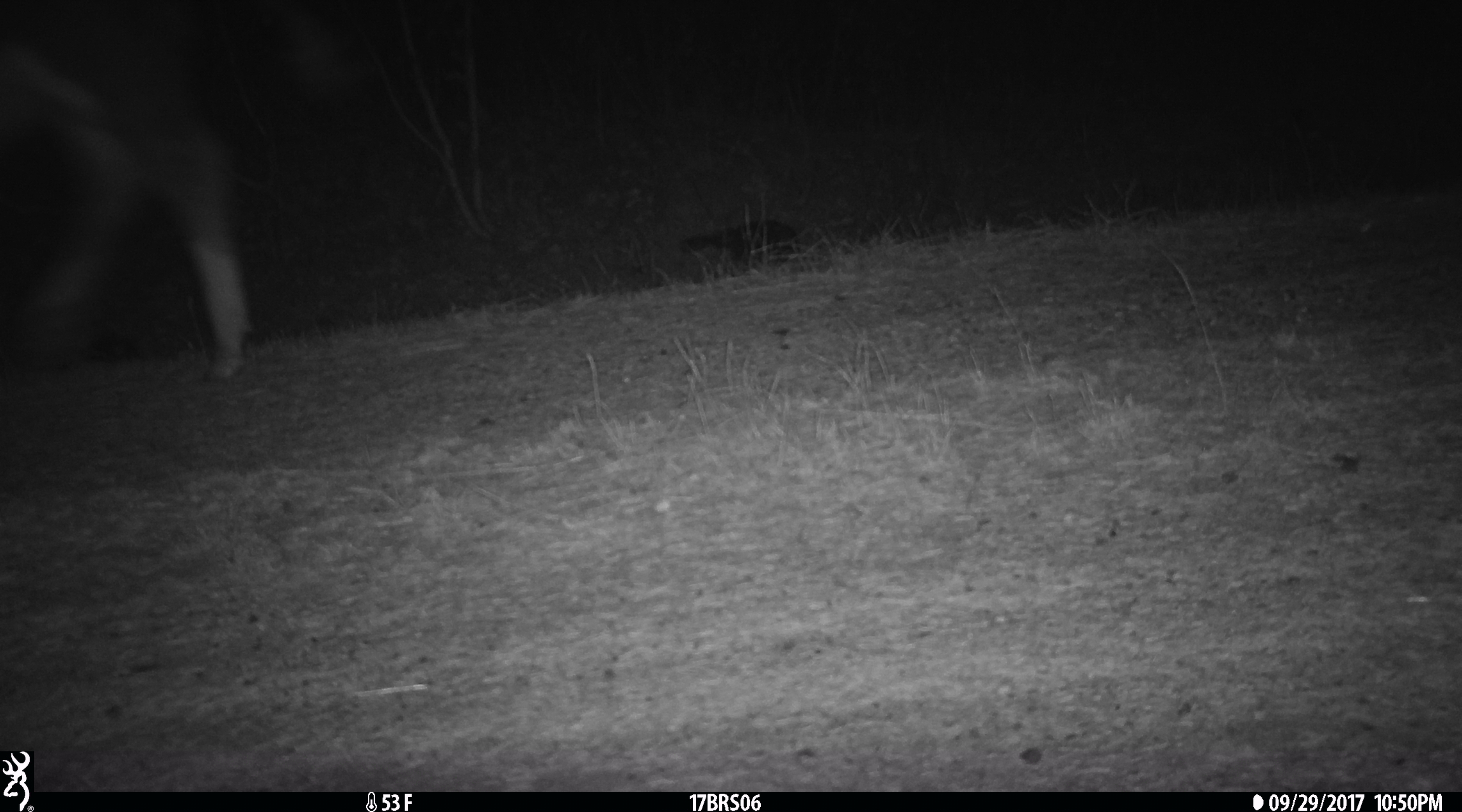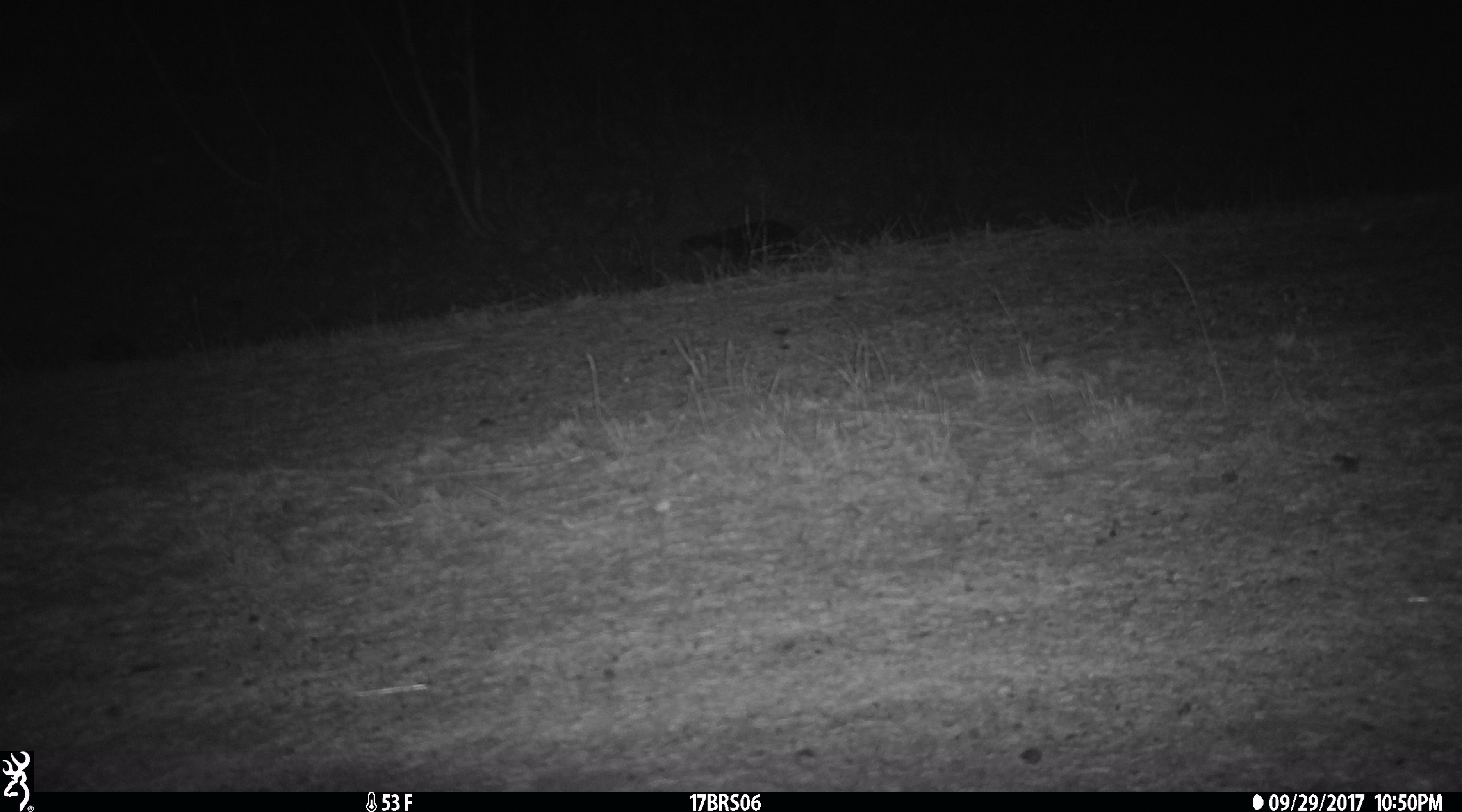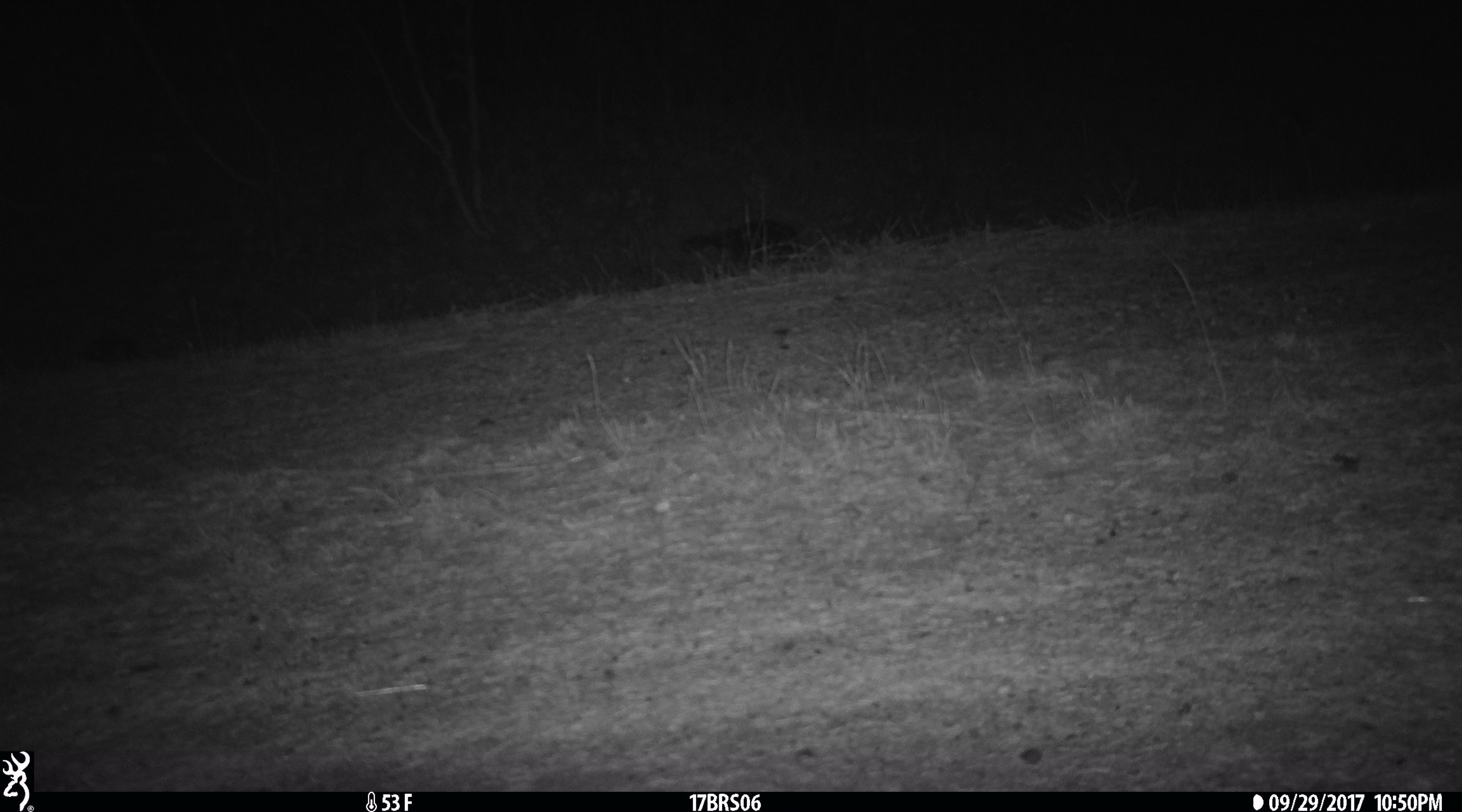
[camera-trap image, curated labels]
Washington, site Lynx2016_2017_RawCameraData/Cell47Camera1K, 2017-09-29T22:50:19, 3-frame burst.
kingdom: Animalia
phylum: Chordata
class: Mammalia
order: Artiodactyla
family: Bovidae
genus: Bos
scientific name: Bos taurus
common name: domestic cattle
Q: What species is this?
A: Domestic cattle (Bos taurus).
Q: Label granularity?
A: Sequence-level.